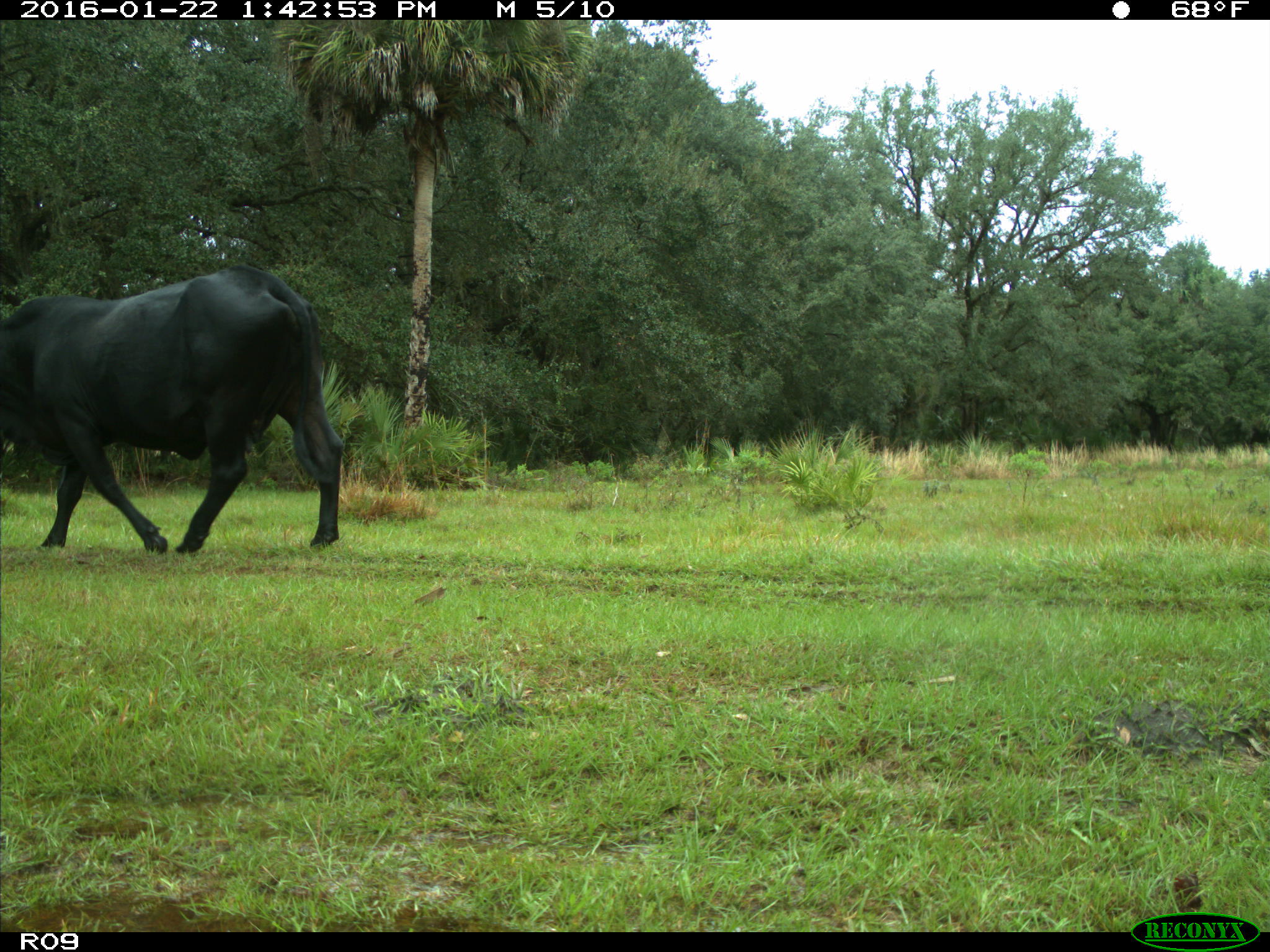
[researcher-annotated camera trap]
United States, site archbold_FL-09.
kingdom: Animalia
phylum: Chordata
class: Mammalia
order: Artiodactyla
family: Bovidae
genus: Bos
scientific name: Bos taurus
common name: domestic cow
Bos taurus (domestic cow).